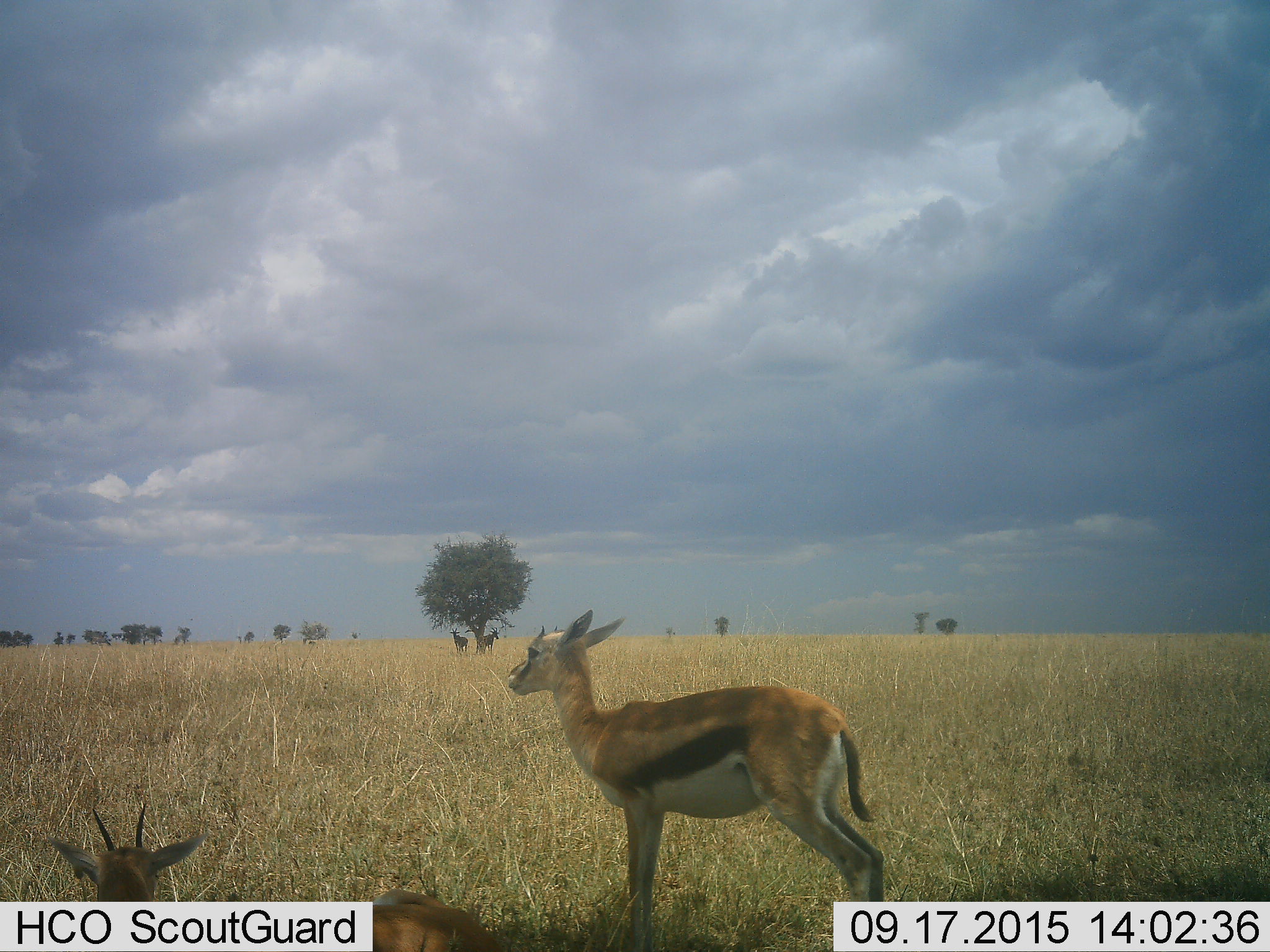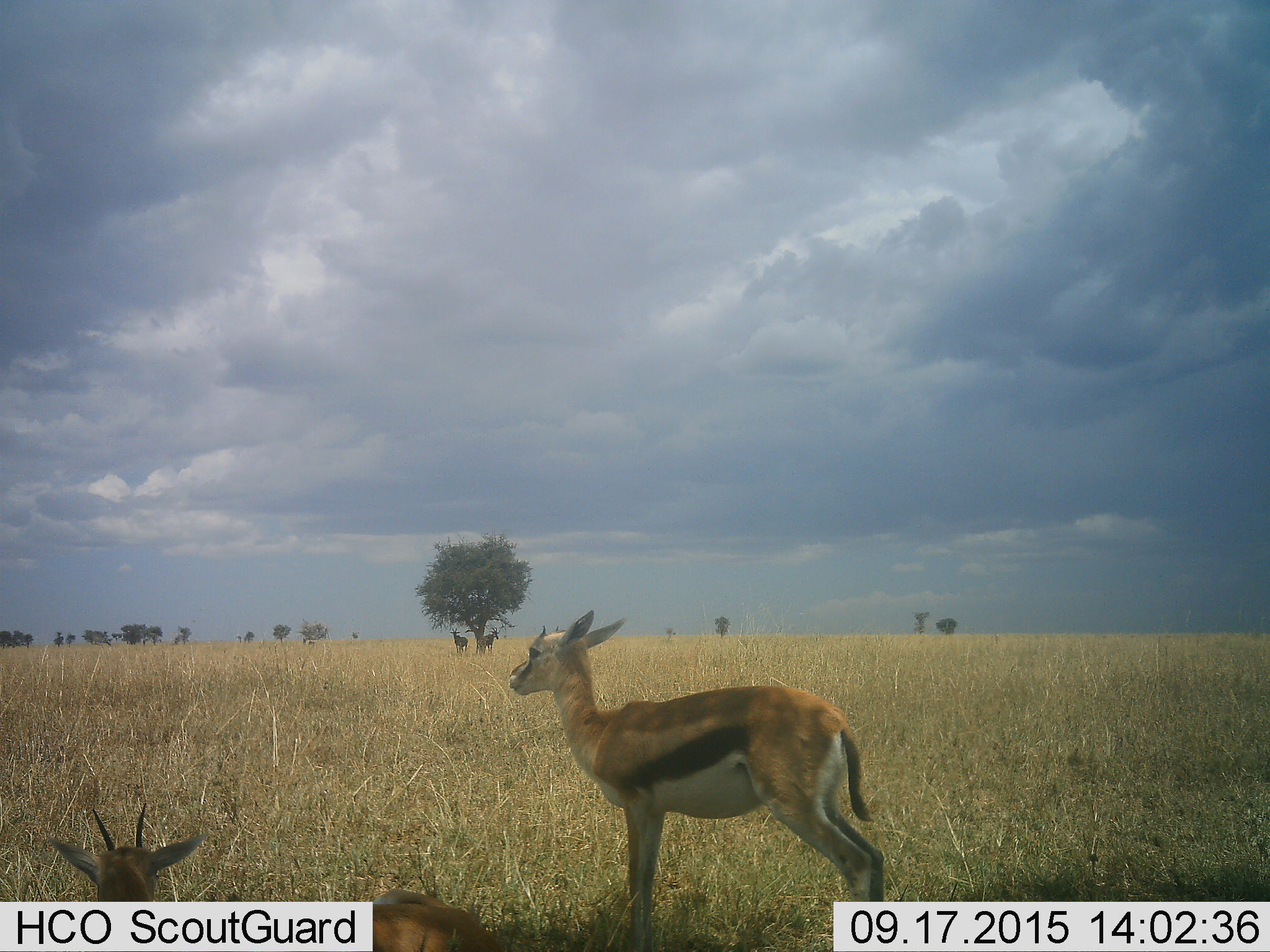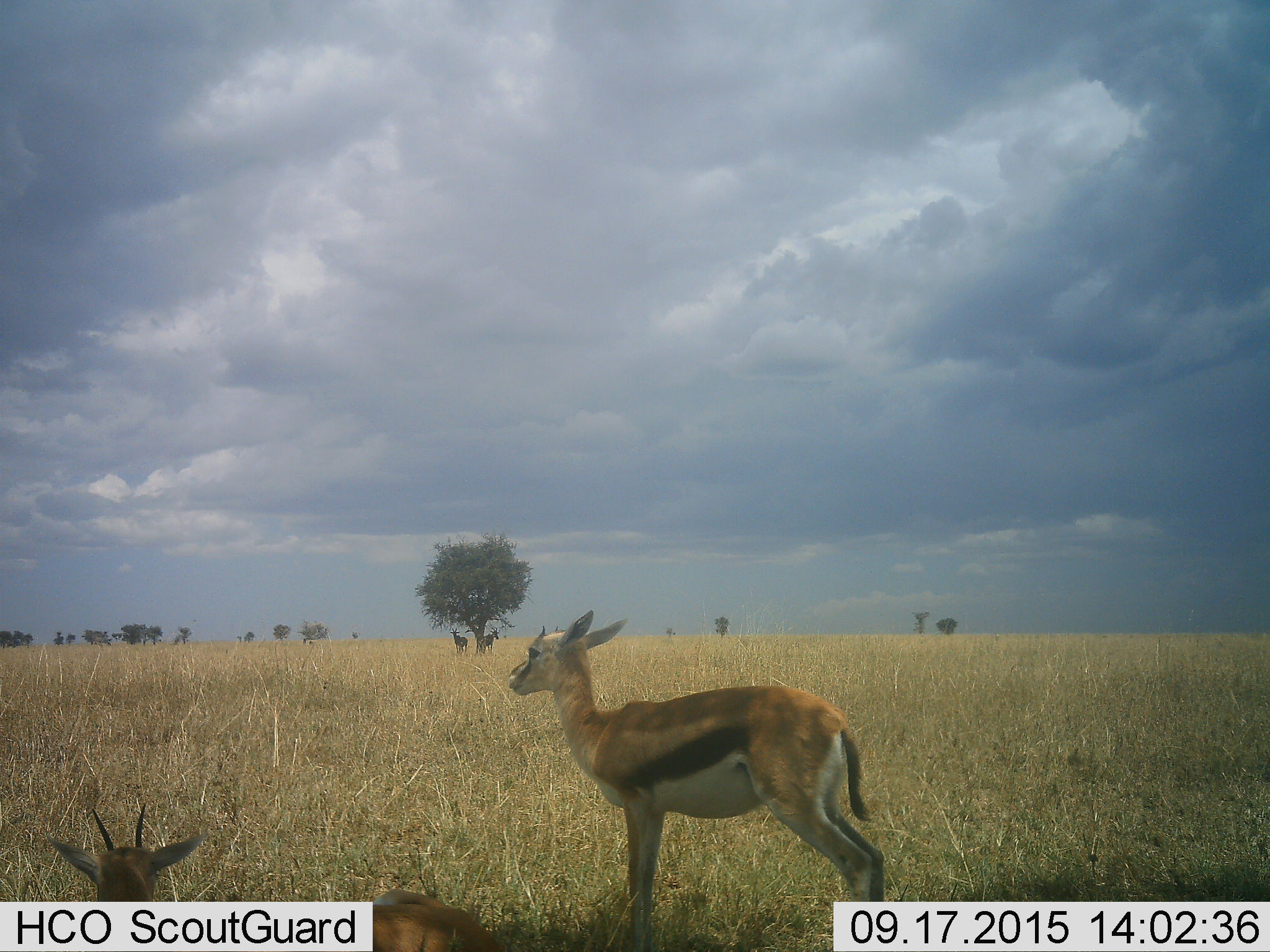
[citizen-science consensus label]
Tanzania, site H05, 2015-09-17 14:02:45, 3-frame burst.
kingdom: Animalia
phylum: Chordata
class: Mammalia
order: Artiodactyla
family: Bovidae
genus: Eudorcas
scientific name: Eudorcas thomsonii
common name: thomson's gazelle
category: gazellethomsons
Gazellethomsons (thomson's gazelle) (Eudorcas thomsonii), count 3. Behavior (volunteer vote fractions): standing 100%, resting 75%, moving 0%, interacting 0%. Young present (vote fraction): 12%. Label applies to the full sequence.